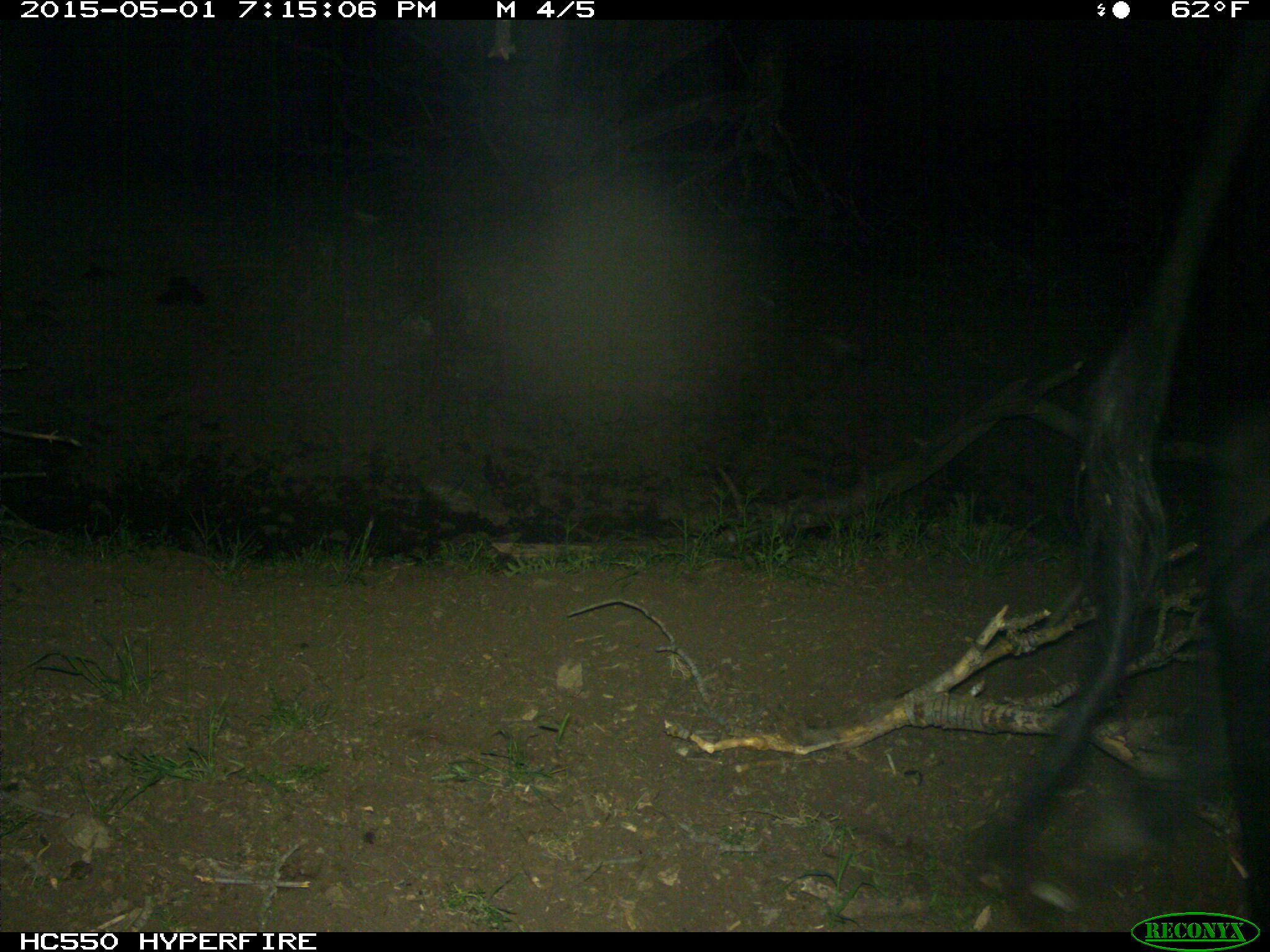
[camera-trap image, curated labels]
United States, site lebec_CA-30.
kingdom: Animalia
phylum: Chordata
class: Mammalia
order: Artiodactyla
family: Bovidae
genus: Bos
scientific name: Bos taurus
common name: domestic cow